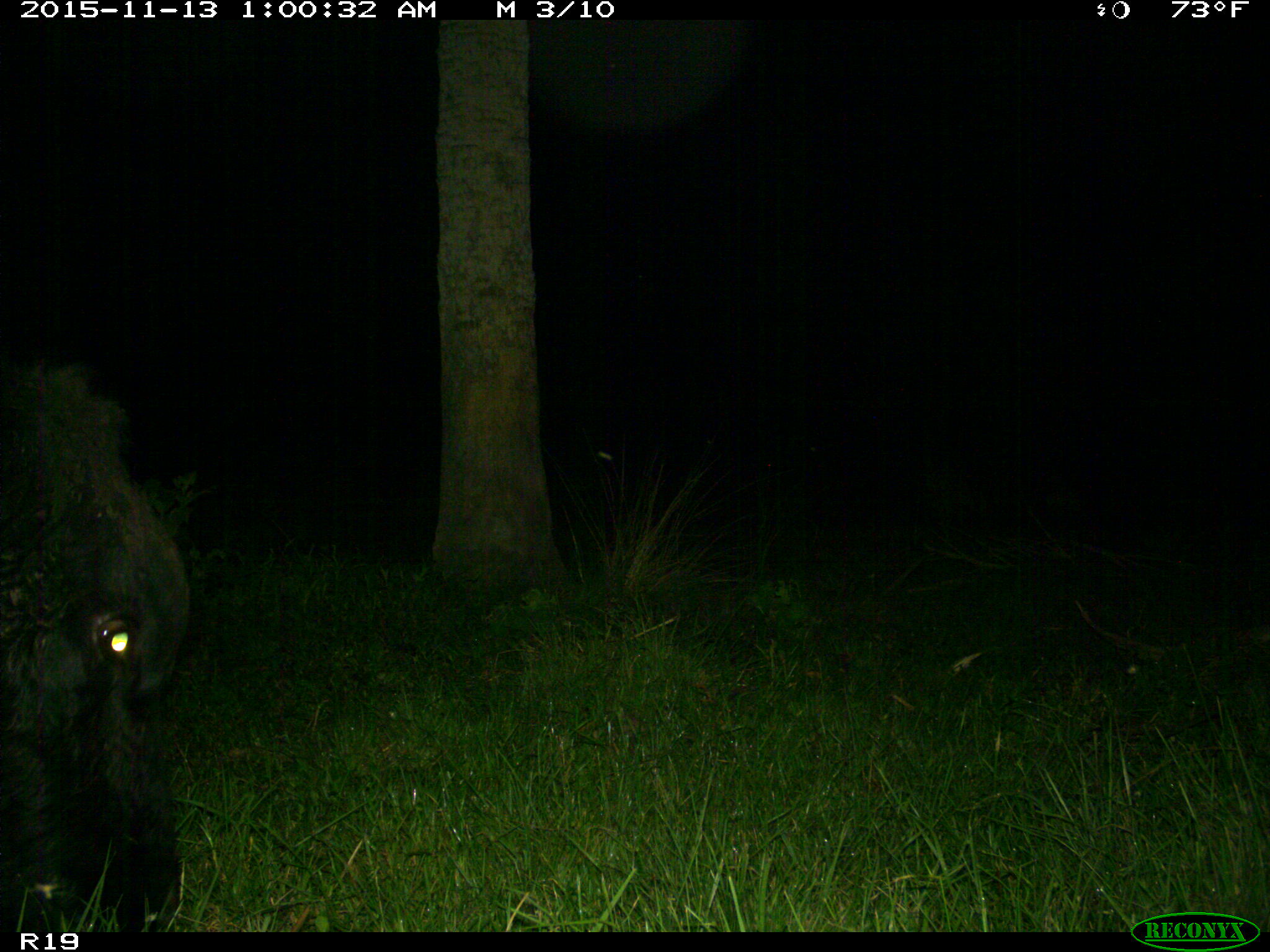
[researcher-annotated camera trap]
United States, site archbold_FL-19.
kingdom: Animalia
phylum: Chordata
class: Mammalia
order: Artiodactyla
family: Bovidae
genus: Bos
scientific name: Bos taurus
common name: domestic cow